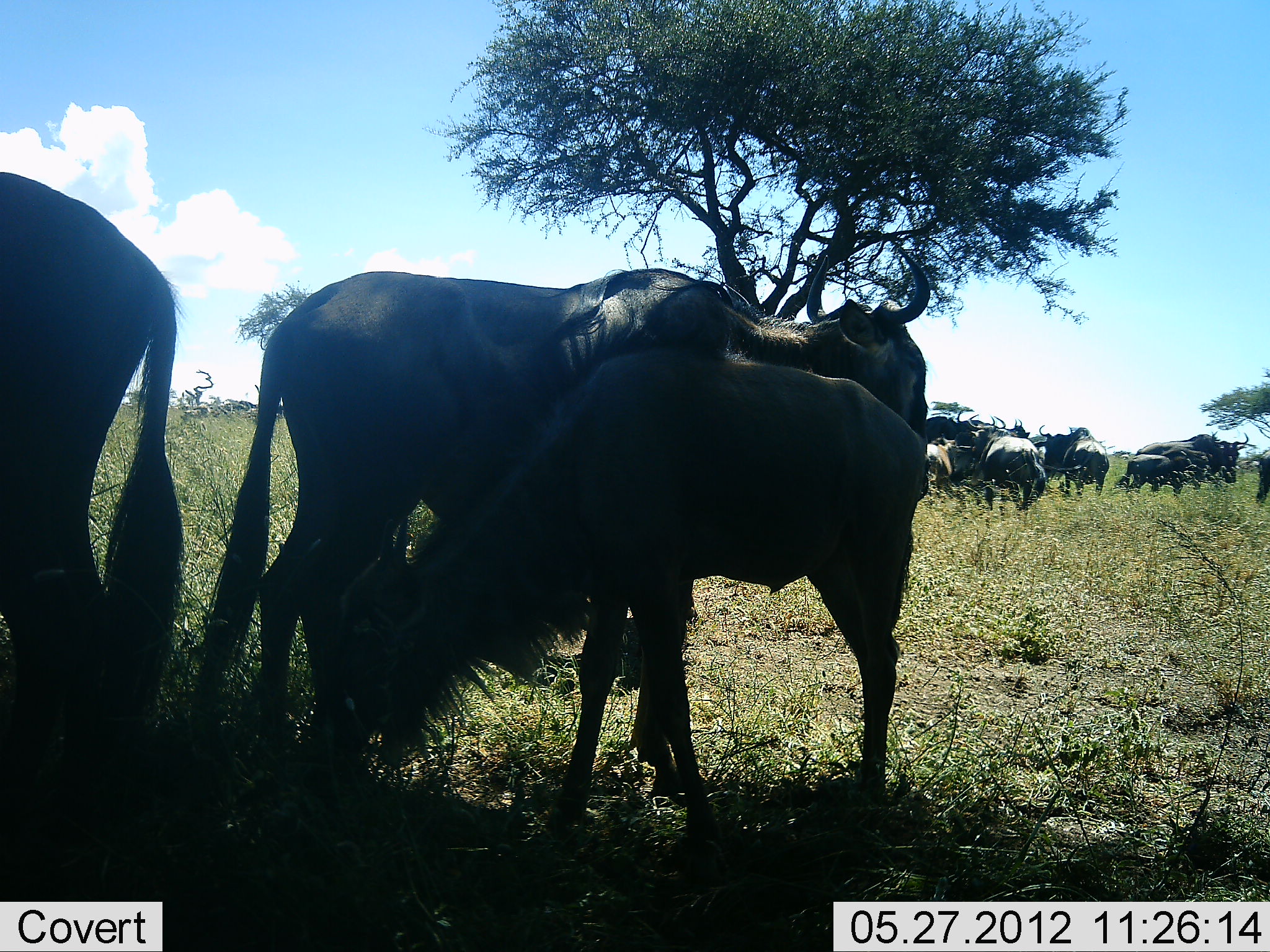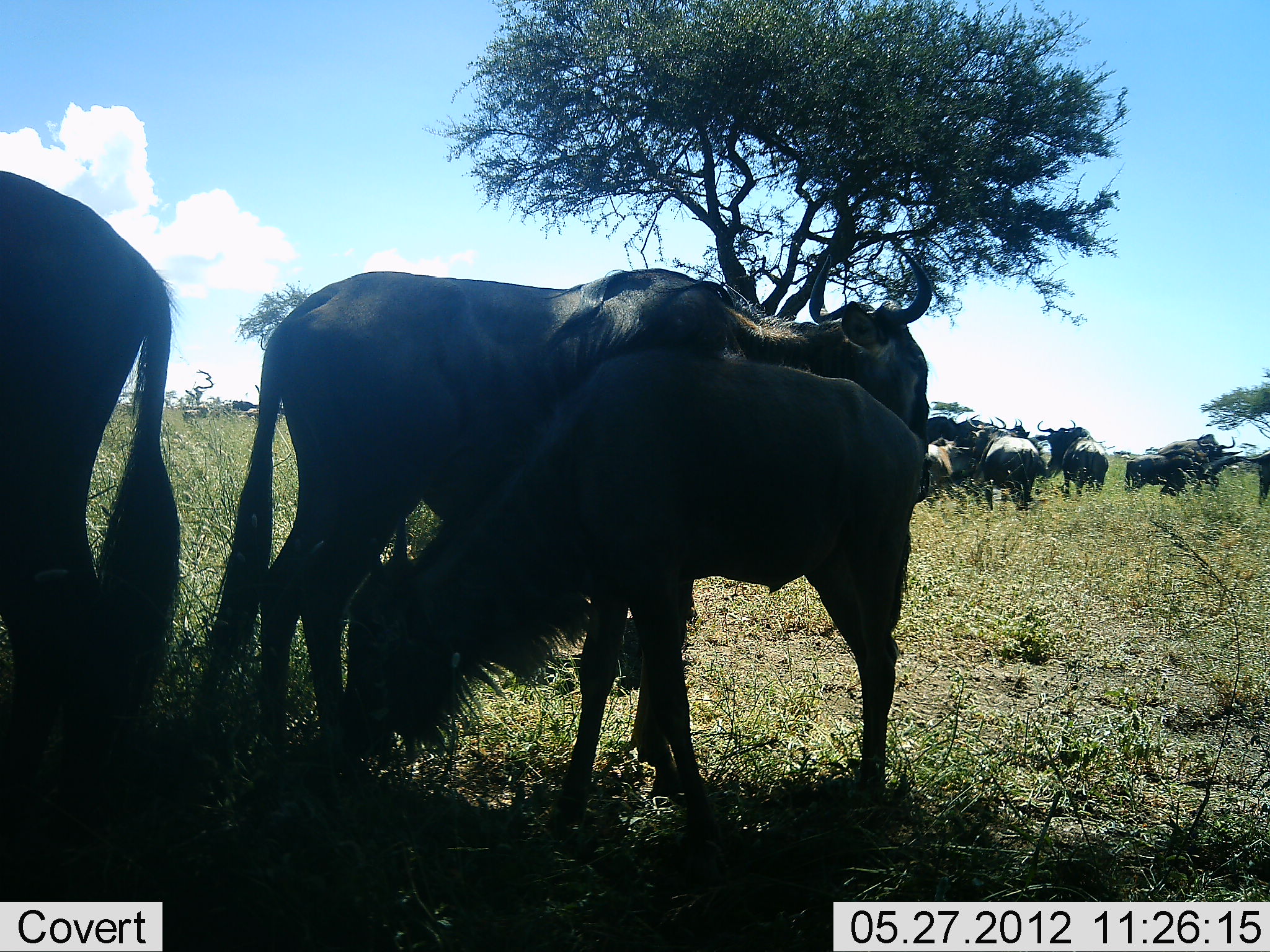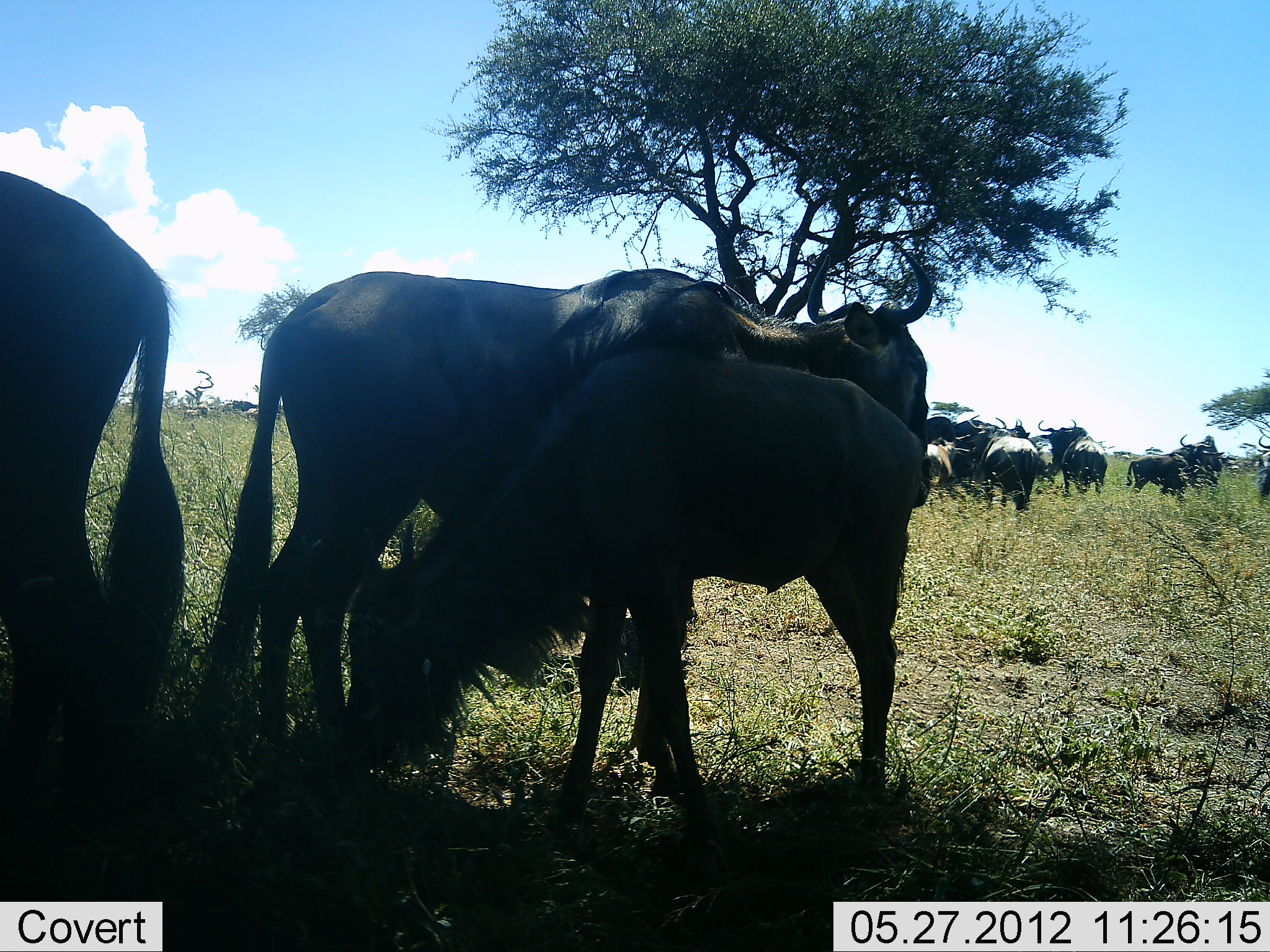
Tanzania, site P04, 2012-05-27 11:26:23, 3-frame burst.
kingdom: Animalia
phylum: Chordata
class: Mammalia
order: Artiodactyla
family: Bovidae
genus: Connochaetes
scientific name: Connochaetes taurinus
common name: blue wildebeest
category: wildebeest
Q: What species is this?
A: Wildebeest (blue wildebeest) (Connochaetes taurinus).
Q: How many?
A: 11-50.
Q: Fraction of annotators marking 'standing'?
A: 100%.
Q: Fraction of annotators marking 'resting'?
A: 20%.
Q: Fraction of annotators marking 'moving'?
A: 10%.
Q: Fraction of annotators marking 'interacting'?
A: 20%.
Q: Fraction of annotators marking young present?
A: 40%.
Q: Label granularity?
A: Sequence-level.